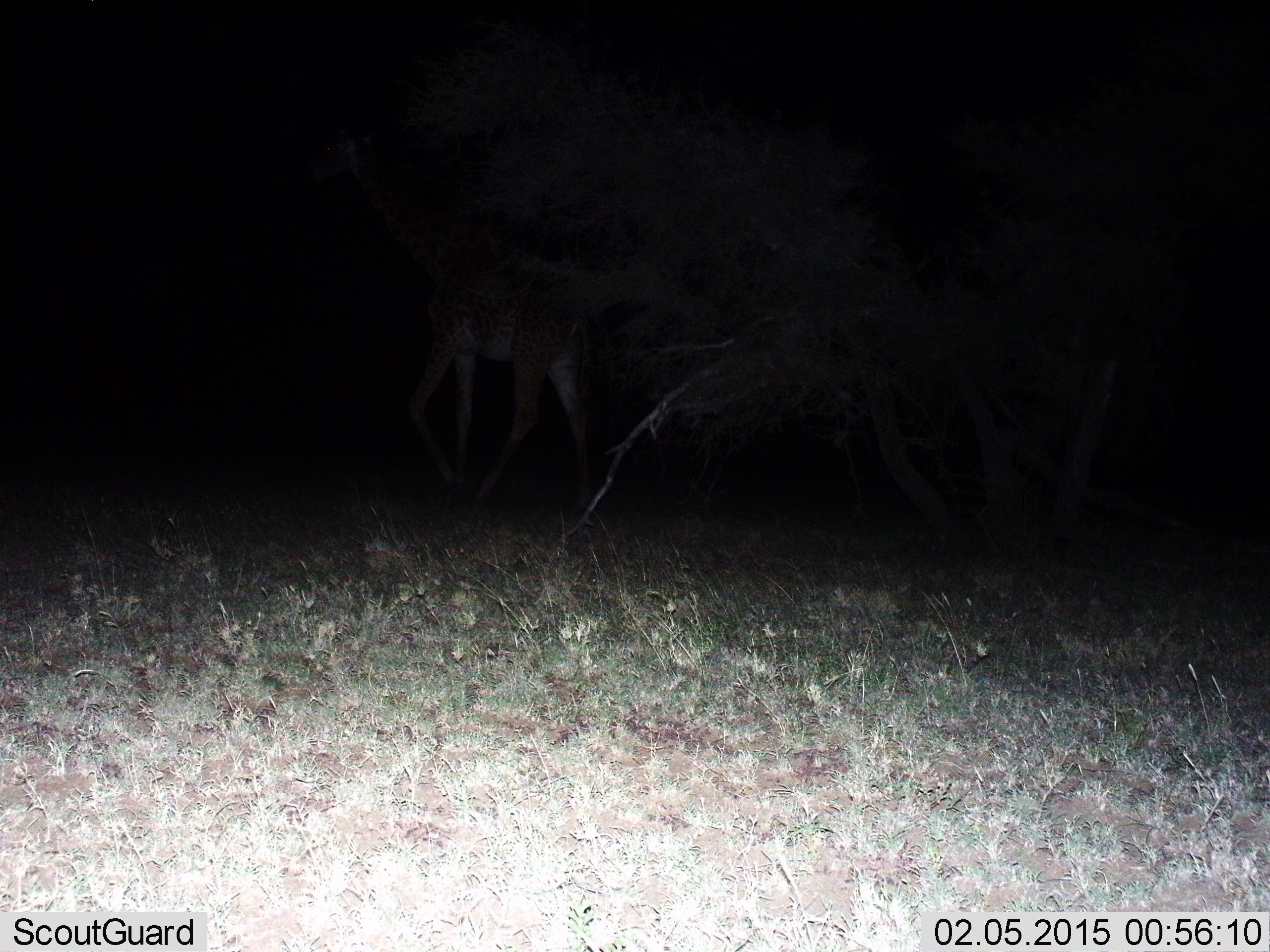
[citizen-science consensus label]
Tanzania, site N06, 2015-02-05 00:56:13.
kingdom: Animalia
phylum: Chordata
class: Mammalia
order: Artiodactyla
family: Giraffidae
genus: Giraffa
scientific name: Giraffa camelopardalis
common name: giraffe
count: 1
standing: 10%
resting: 0%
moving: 90%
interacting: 0%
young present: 0%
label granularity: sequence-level